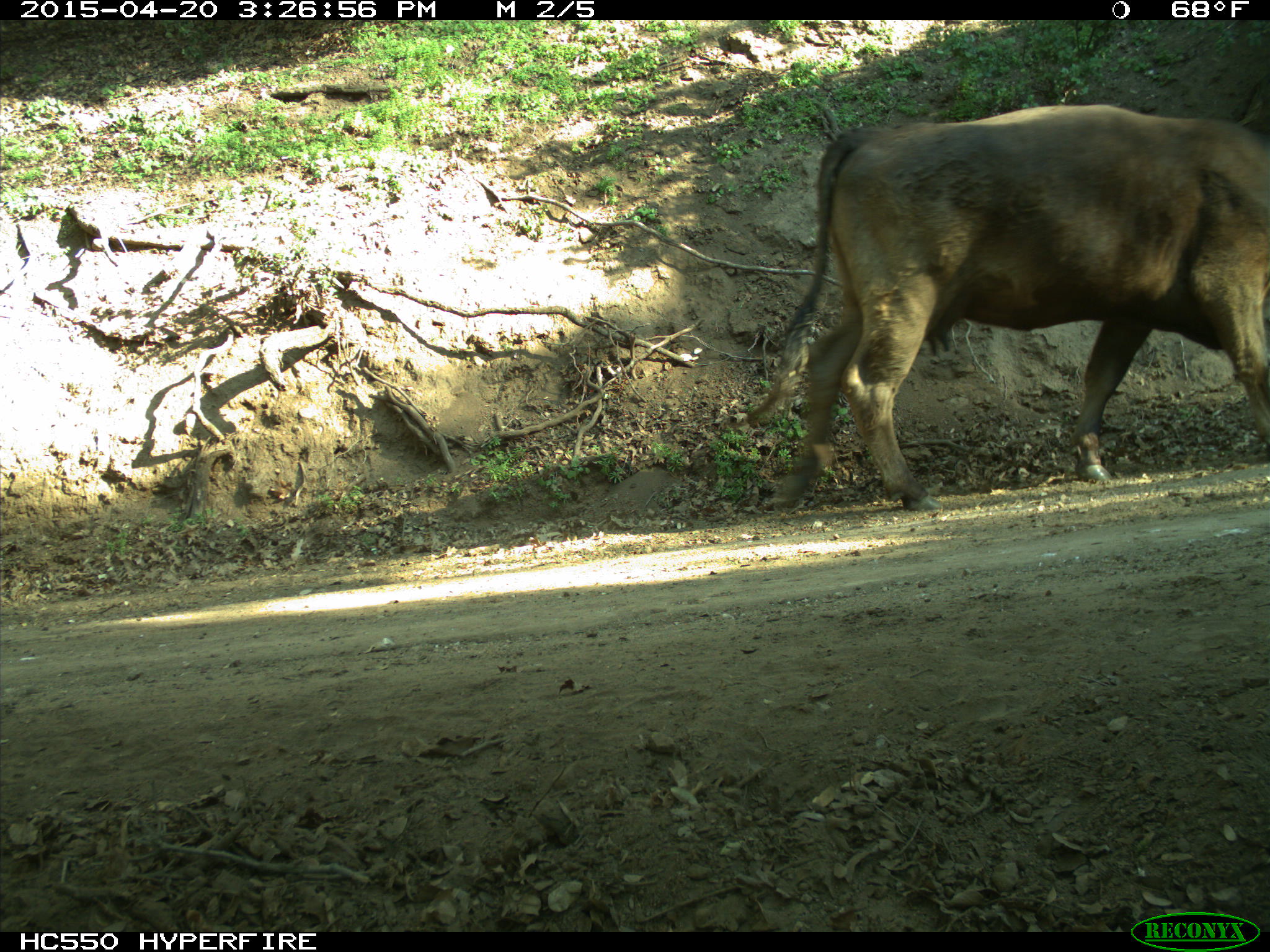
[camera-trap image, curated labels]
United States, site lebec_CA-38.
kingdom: Animalia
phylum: Chordata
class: Mammalia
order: Artiodactyla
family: Bovidae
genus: Bos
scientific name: Bos taurus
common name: domestic cow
Bos taurus (domestic cow).